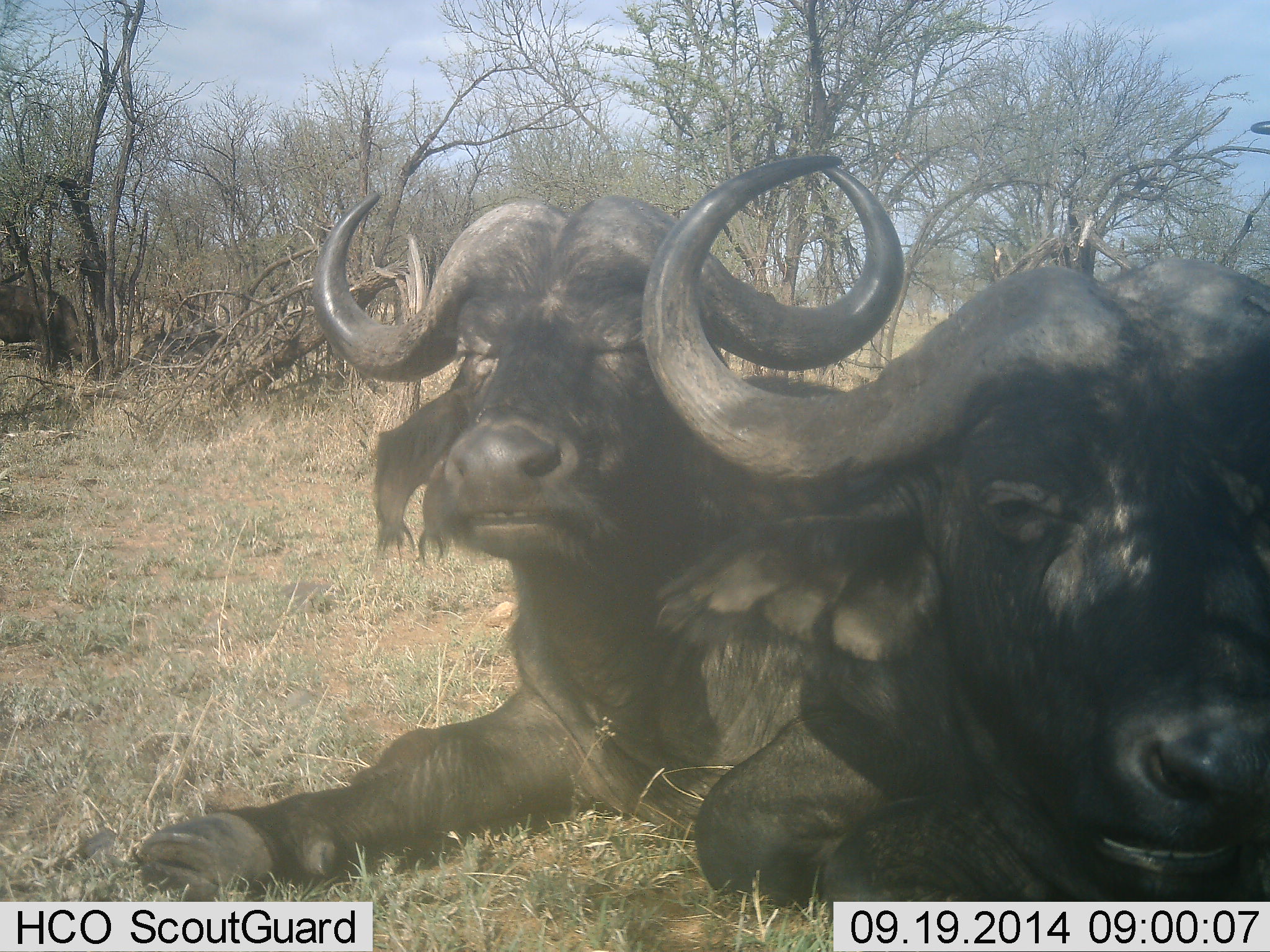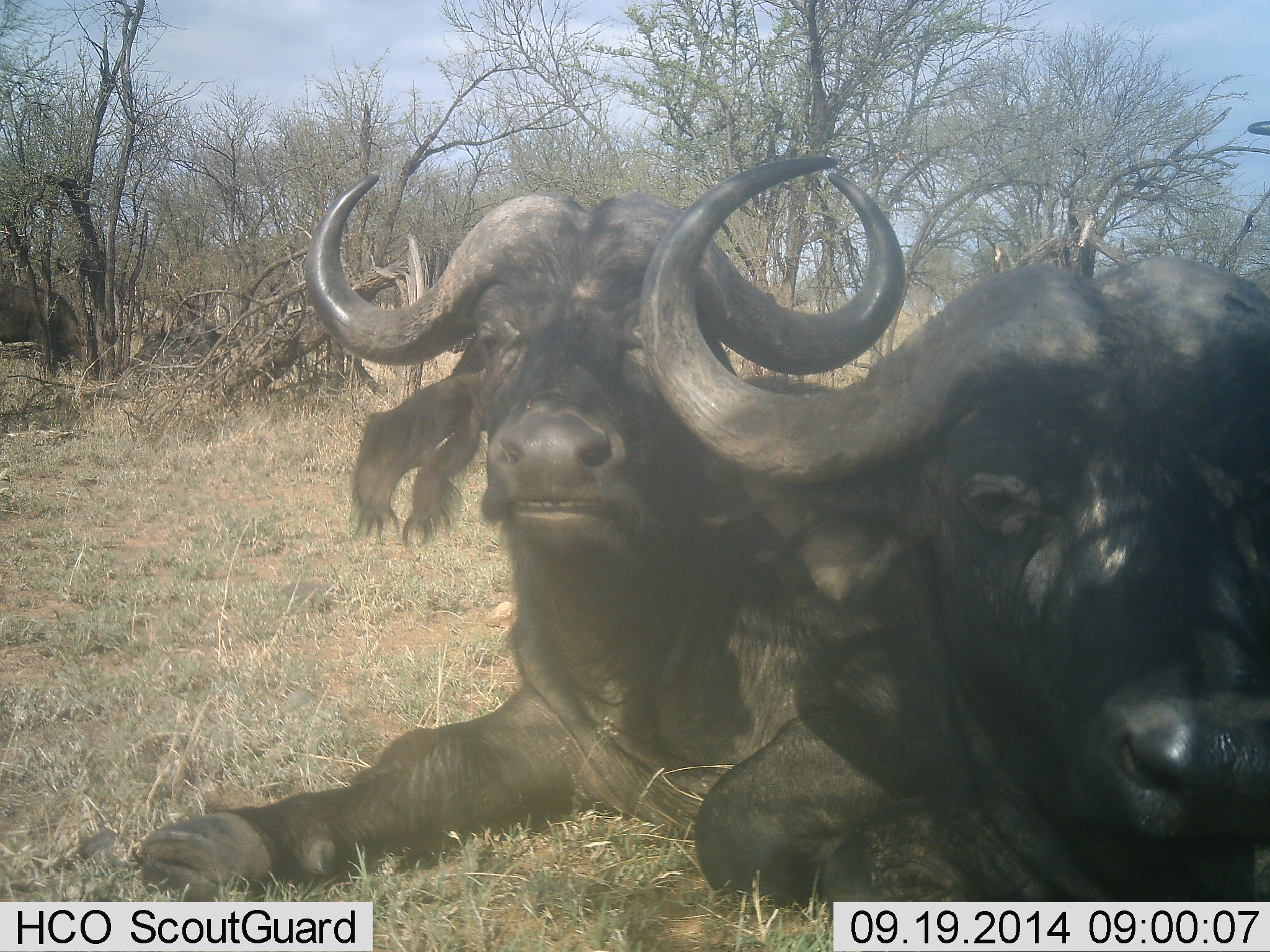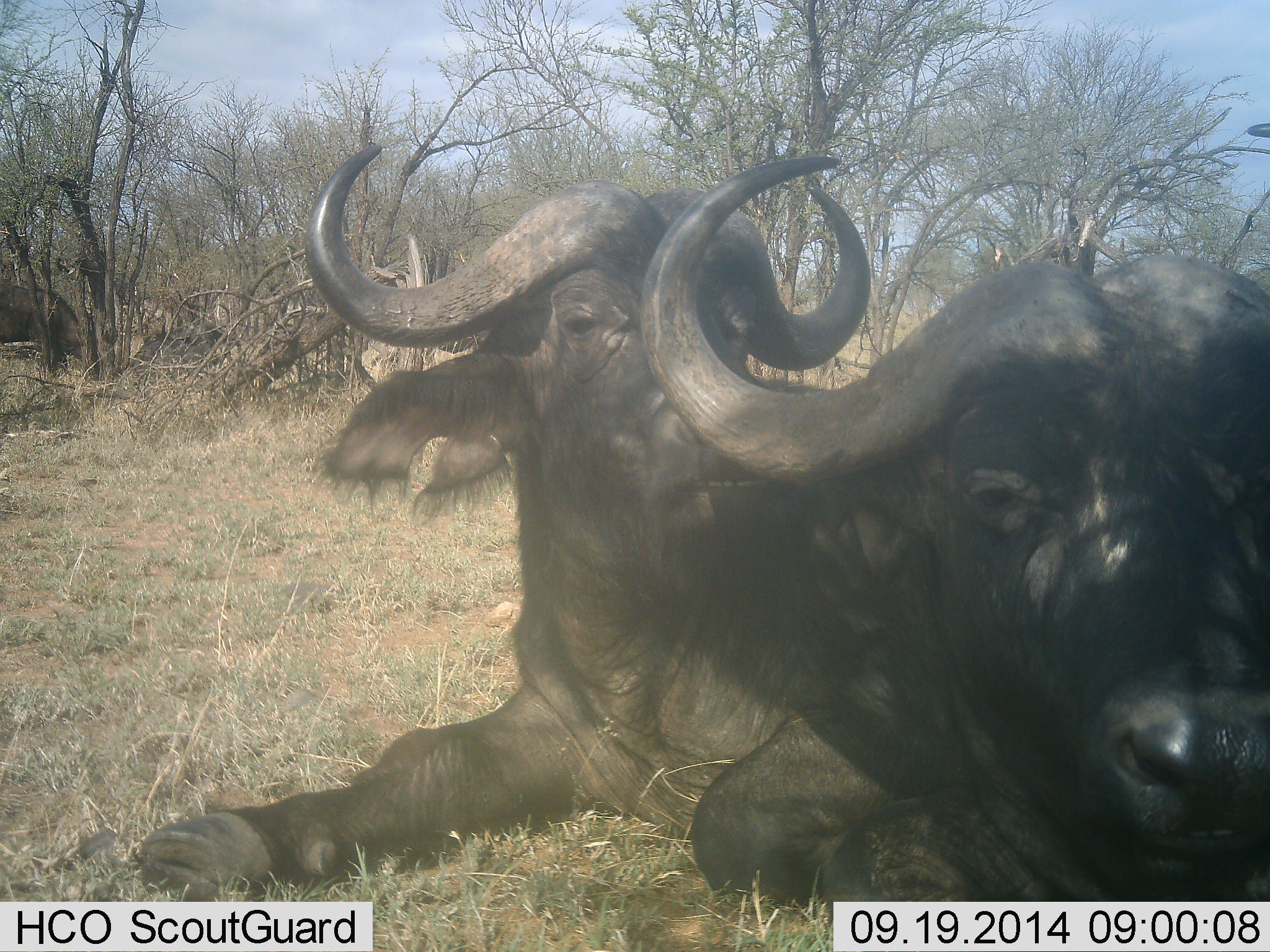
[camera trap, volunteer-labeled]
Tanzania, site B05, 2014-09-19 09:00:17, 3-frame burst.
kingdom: Animalia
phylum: Chordata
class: Mammalia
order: Artiodactyla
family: Bovidae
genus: Syncerus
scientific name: Syncerus caffer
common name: cape buffalo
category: buffalo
Buffalo (cape buffalo) (Syncerus caffer), count 2. Behavior (volunteer vote fractions): standing 10%, resting 100%, moving 0%, interacting 0%. Young present (vote fraction): 0%. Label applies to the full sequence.